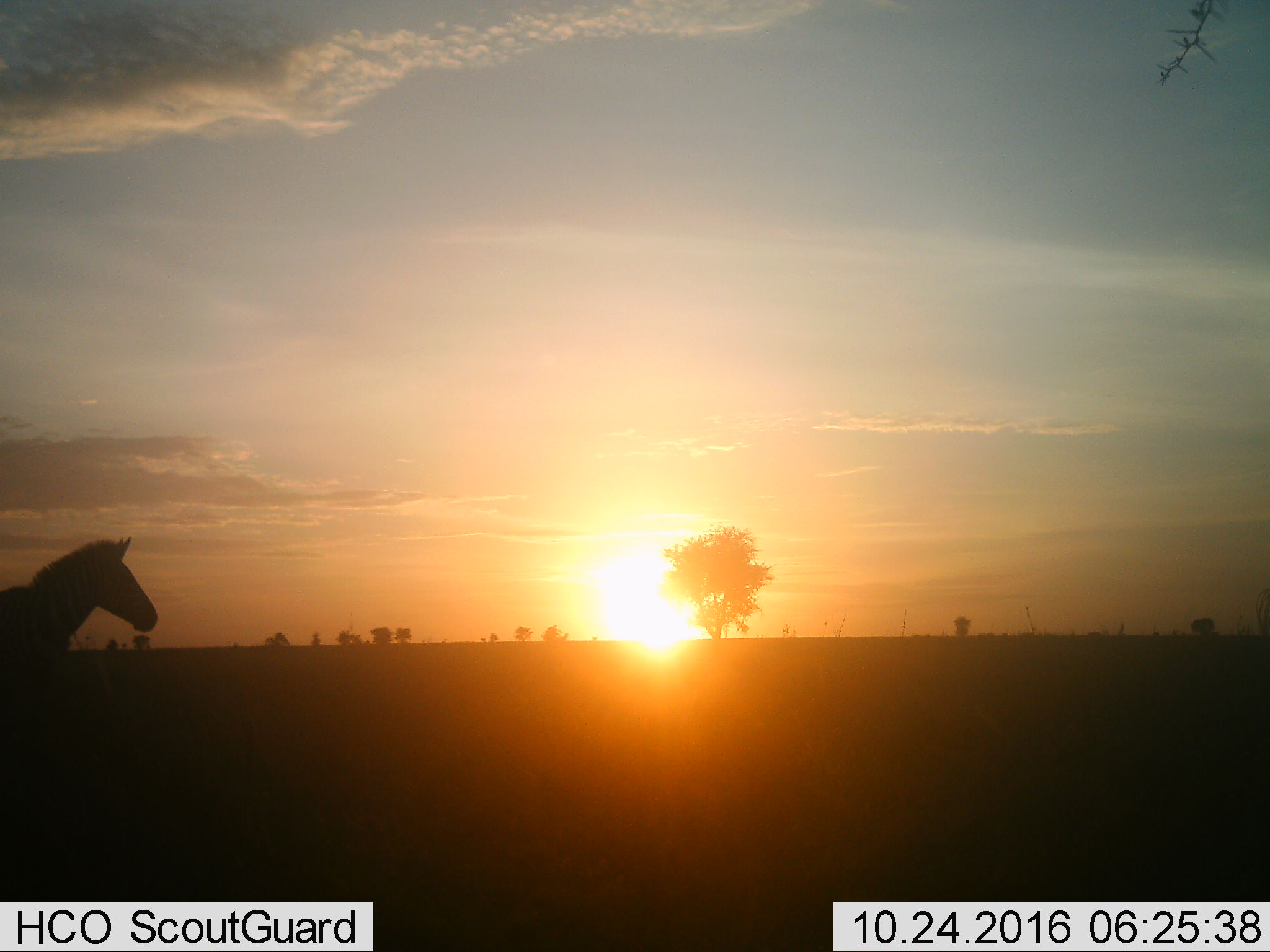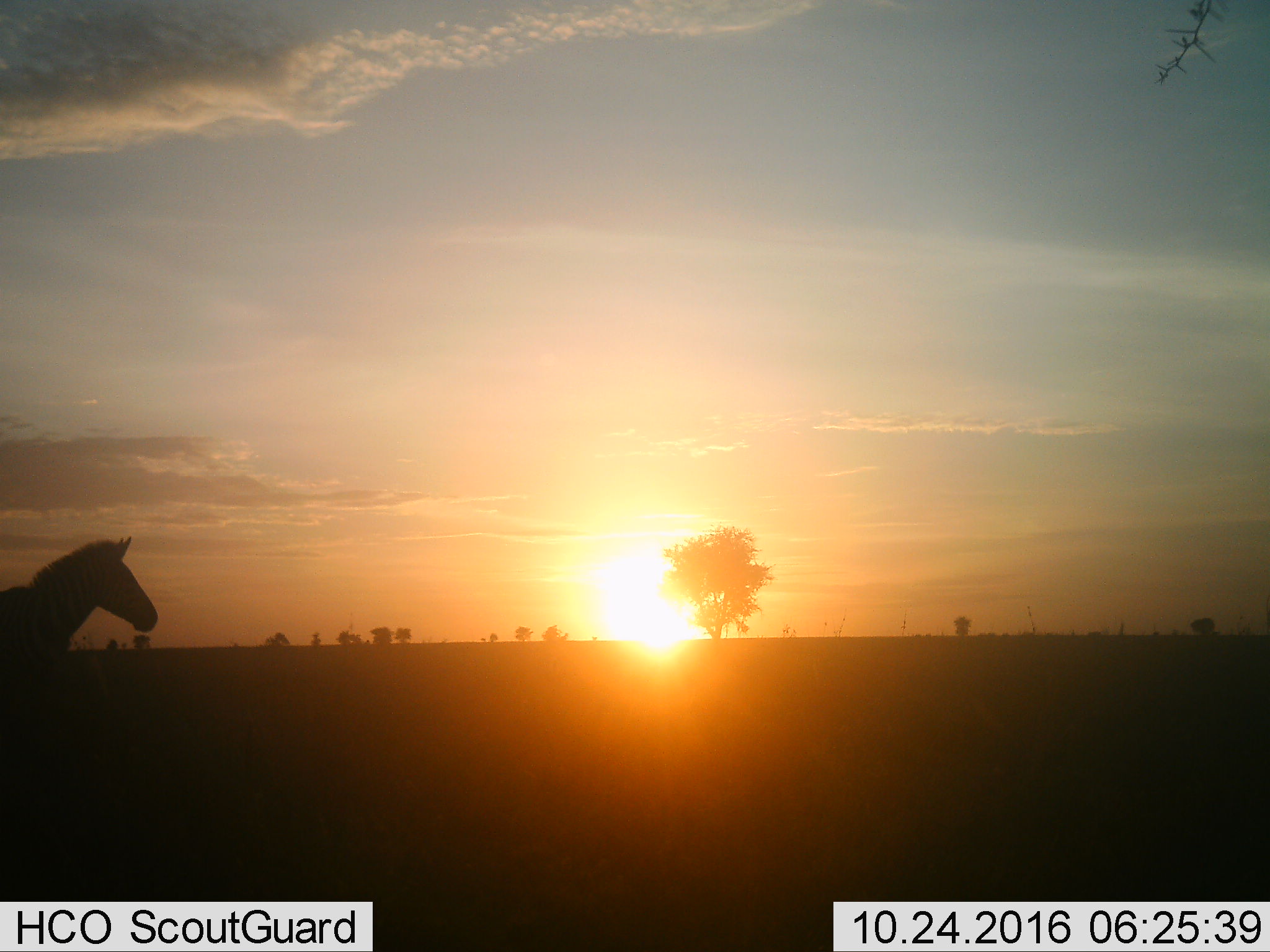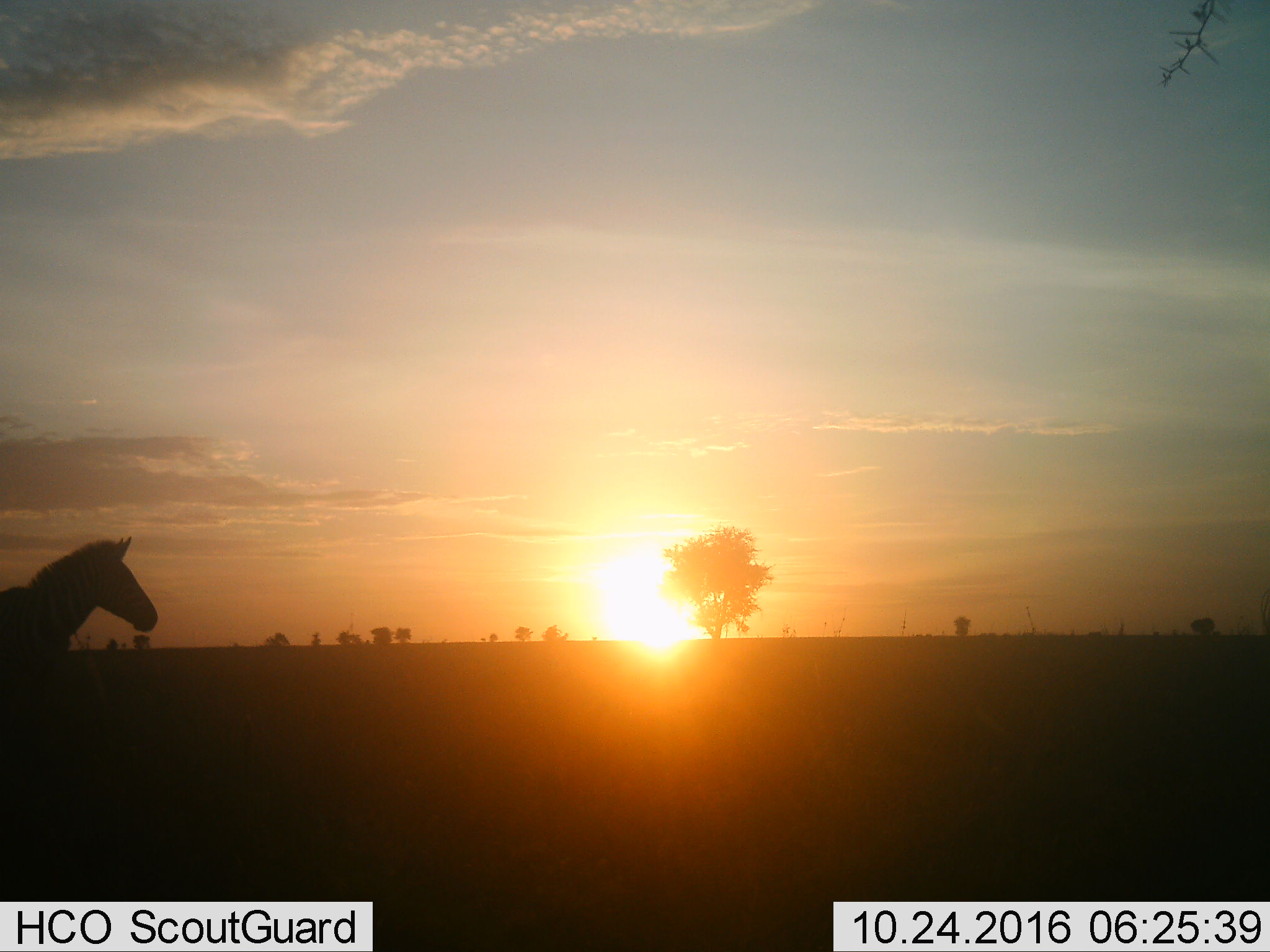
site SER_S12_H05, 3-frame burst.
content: unidentified animal